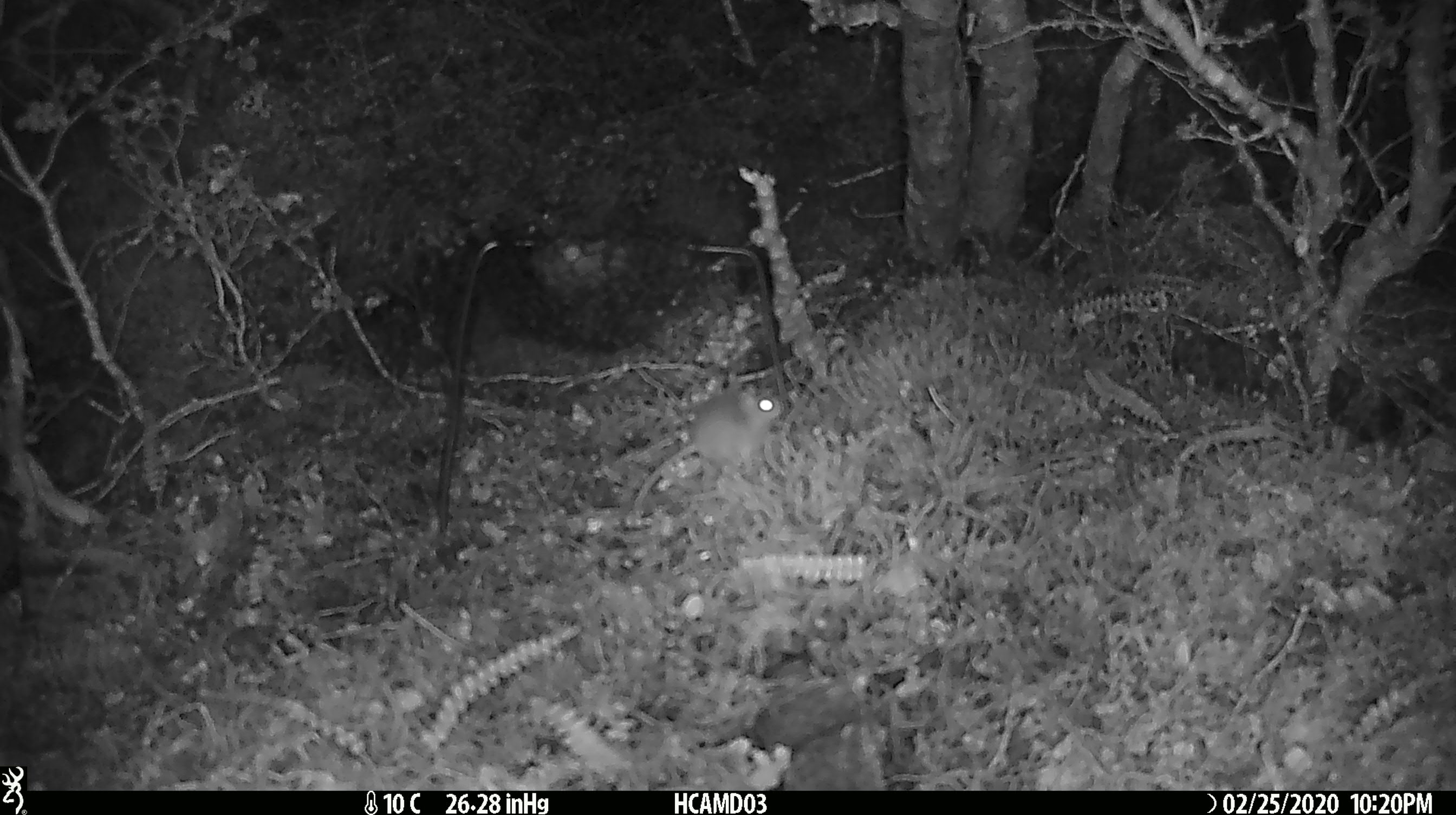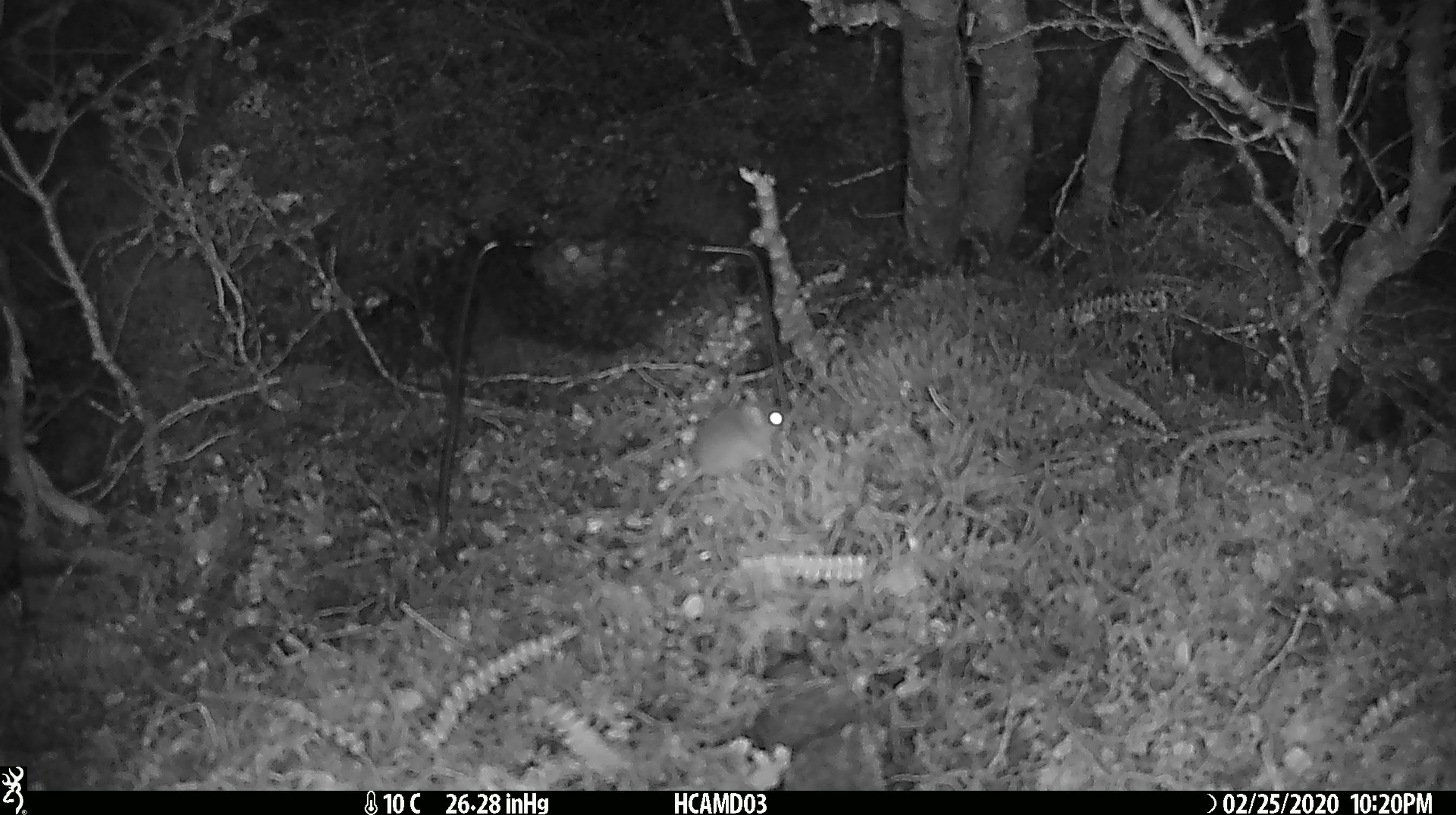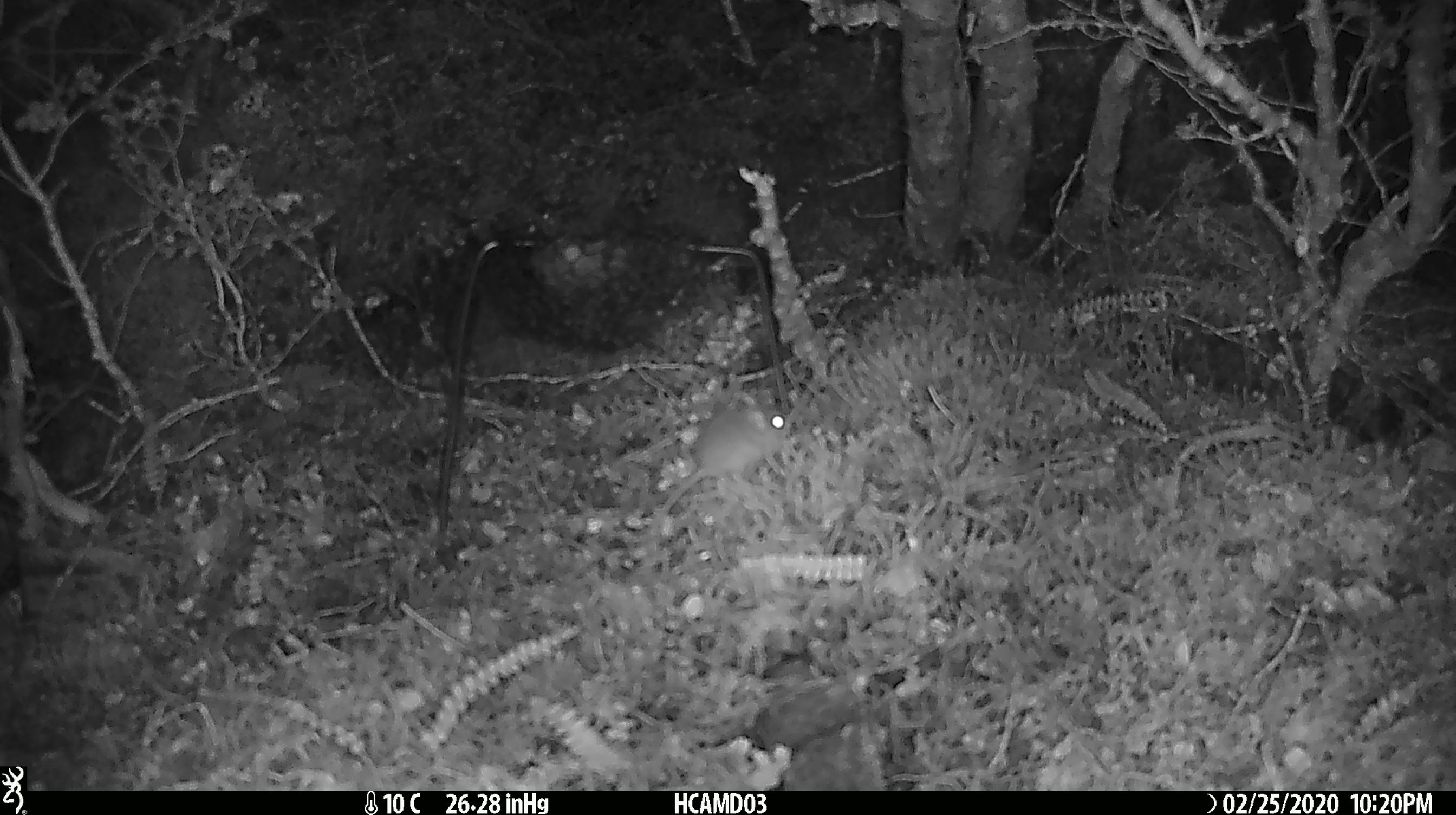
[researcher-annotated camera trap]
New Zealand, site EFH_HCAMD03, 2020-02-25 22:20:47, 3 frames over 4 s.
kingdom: Animalia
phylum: Chordata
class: Mammalia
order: Rodentia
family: Muridae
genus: Mus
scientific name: Mus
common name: mouse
Mouse (Mus).